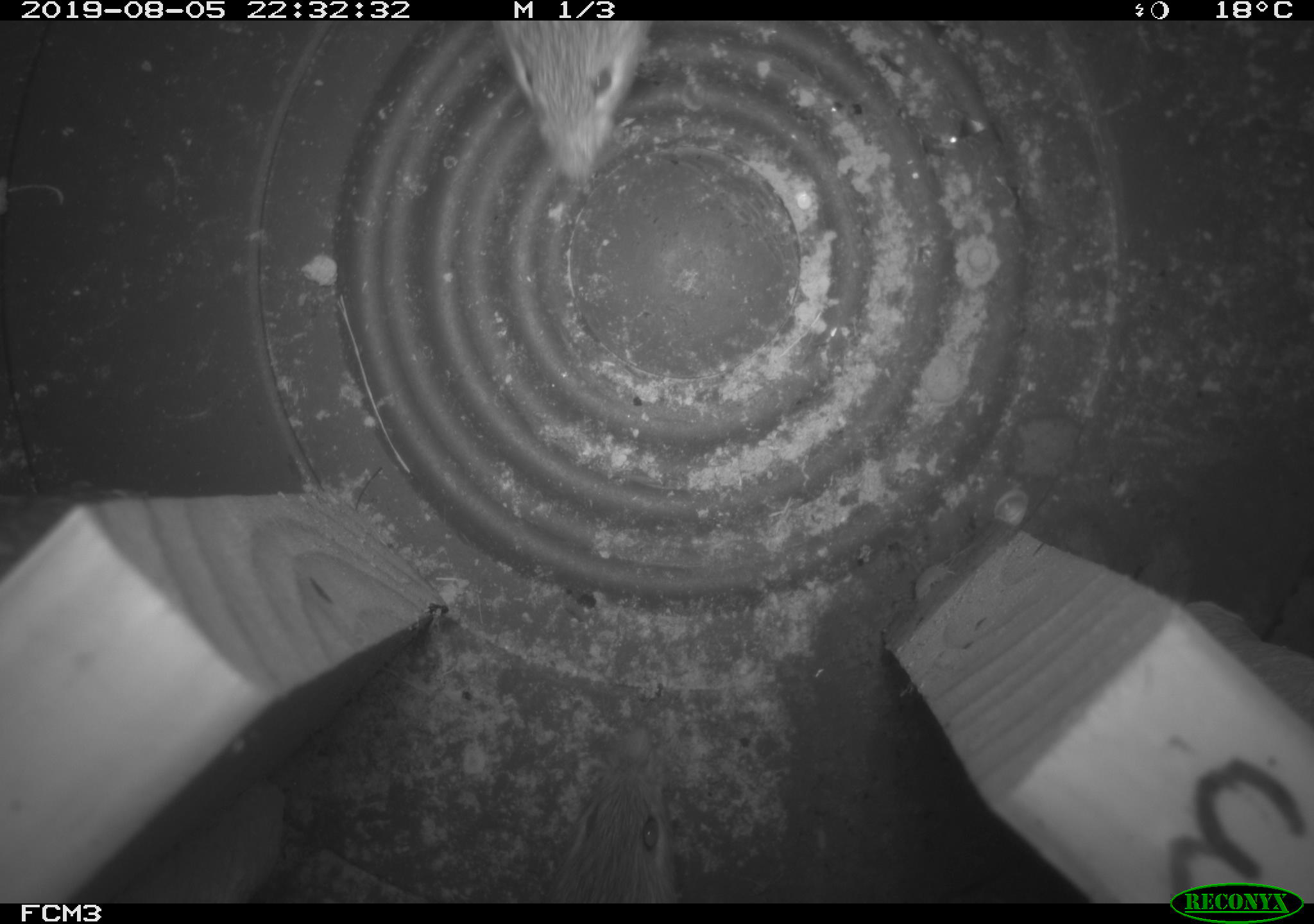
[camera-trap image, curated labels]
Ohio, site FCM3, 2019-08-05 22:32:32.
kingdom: Animalia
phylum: Chordata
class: Mammalia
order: Rodentia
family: Zapodidae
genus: Napaeozapus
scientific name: Napaeozapus insignis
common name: woodland jumping mouse